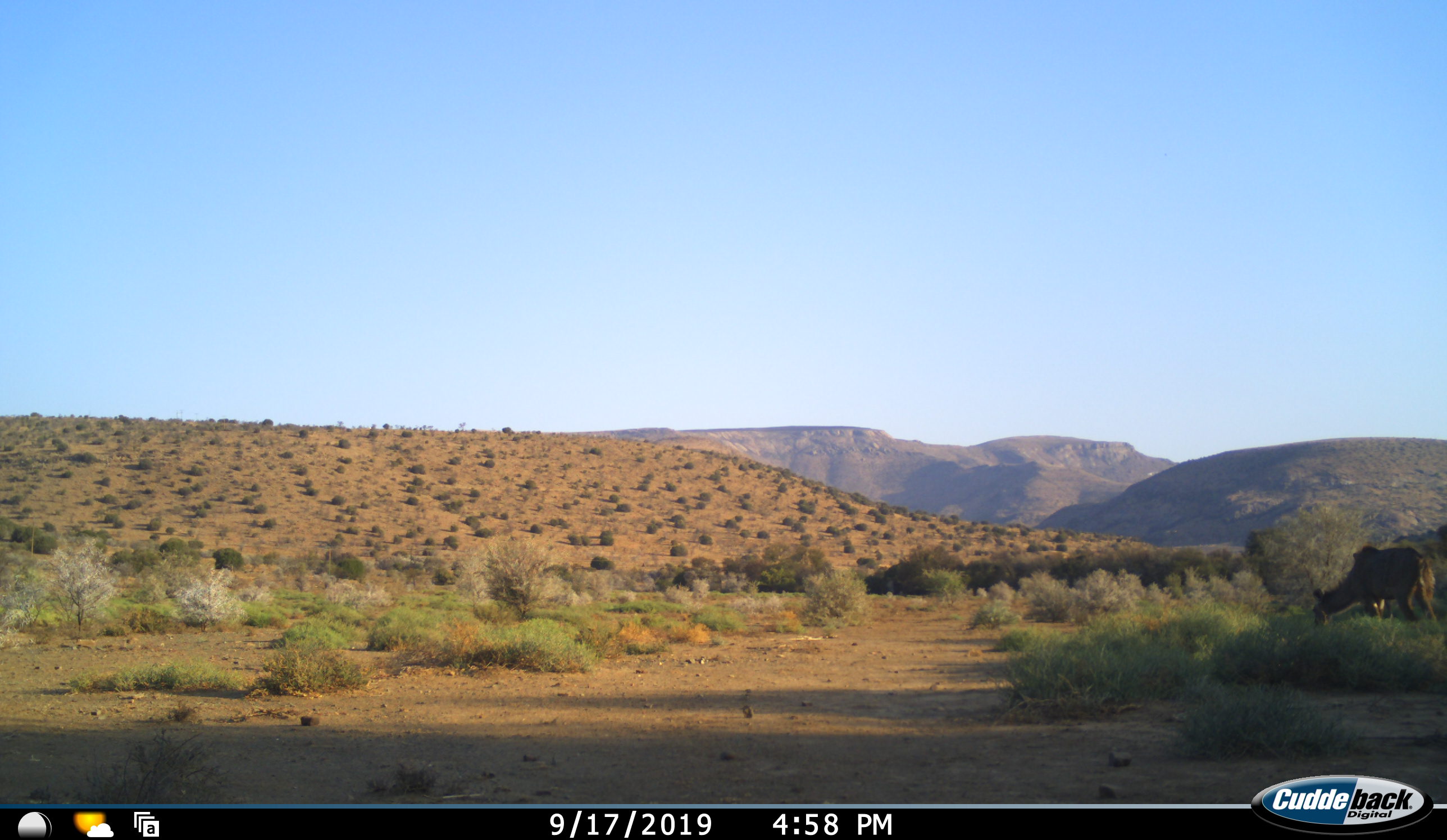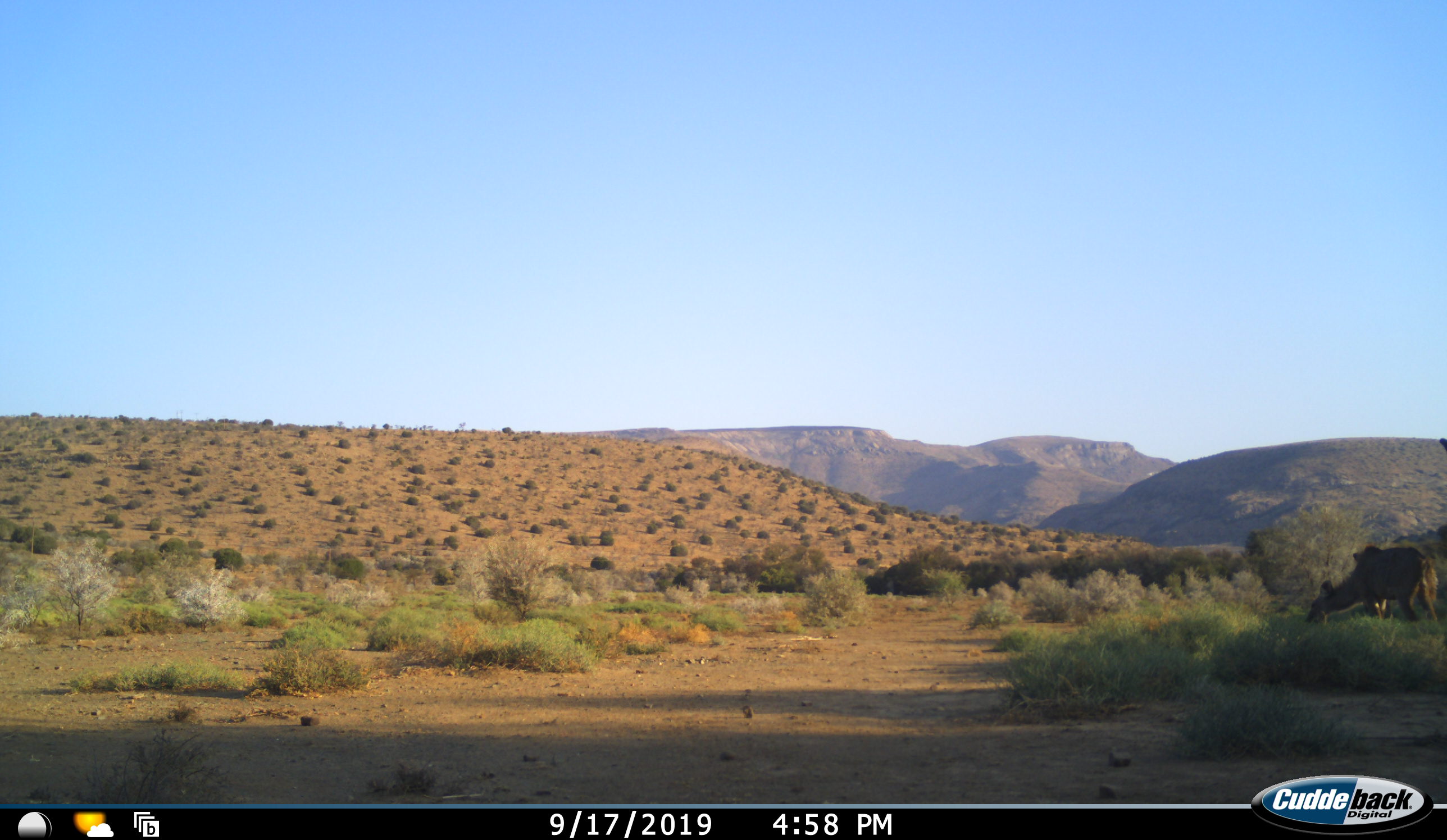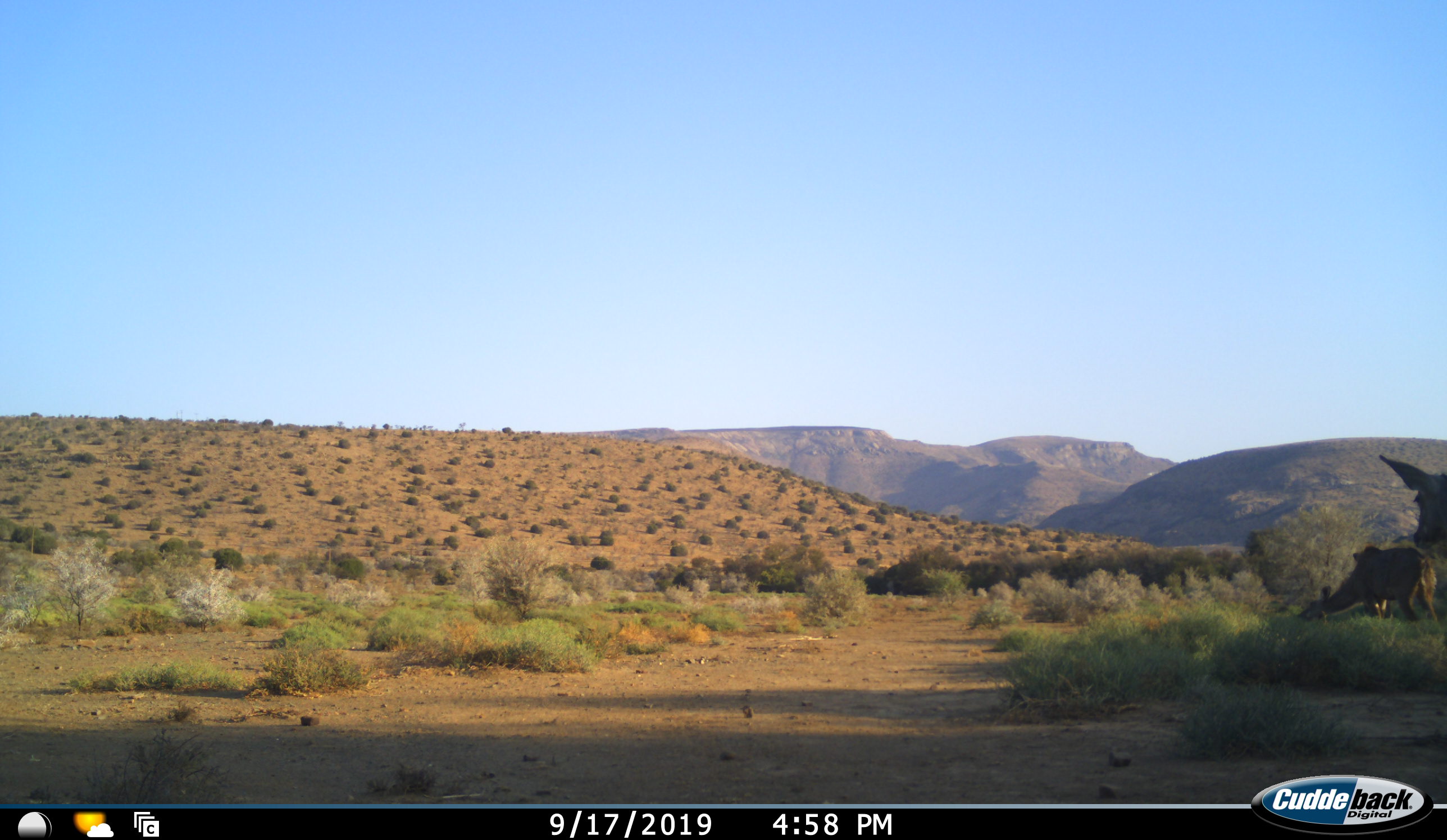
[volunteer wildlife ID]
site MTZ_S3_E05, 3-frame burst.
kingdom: Animalia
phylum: Chordata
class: Mammalia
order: Artiodactyla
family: Bovidae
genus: Tragelaphus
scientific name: Tragelaphus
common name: kudu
Kudu (Tragelaphus), count 2. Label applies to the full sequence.